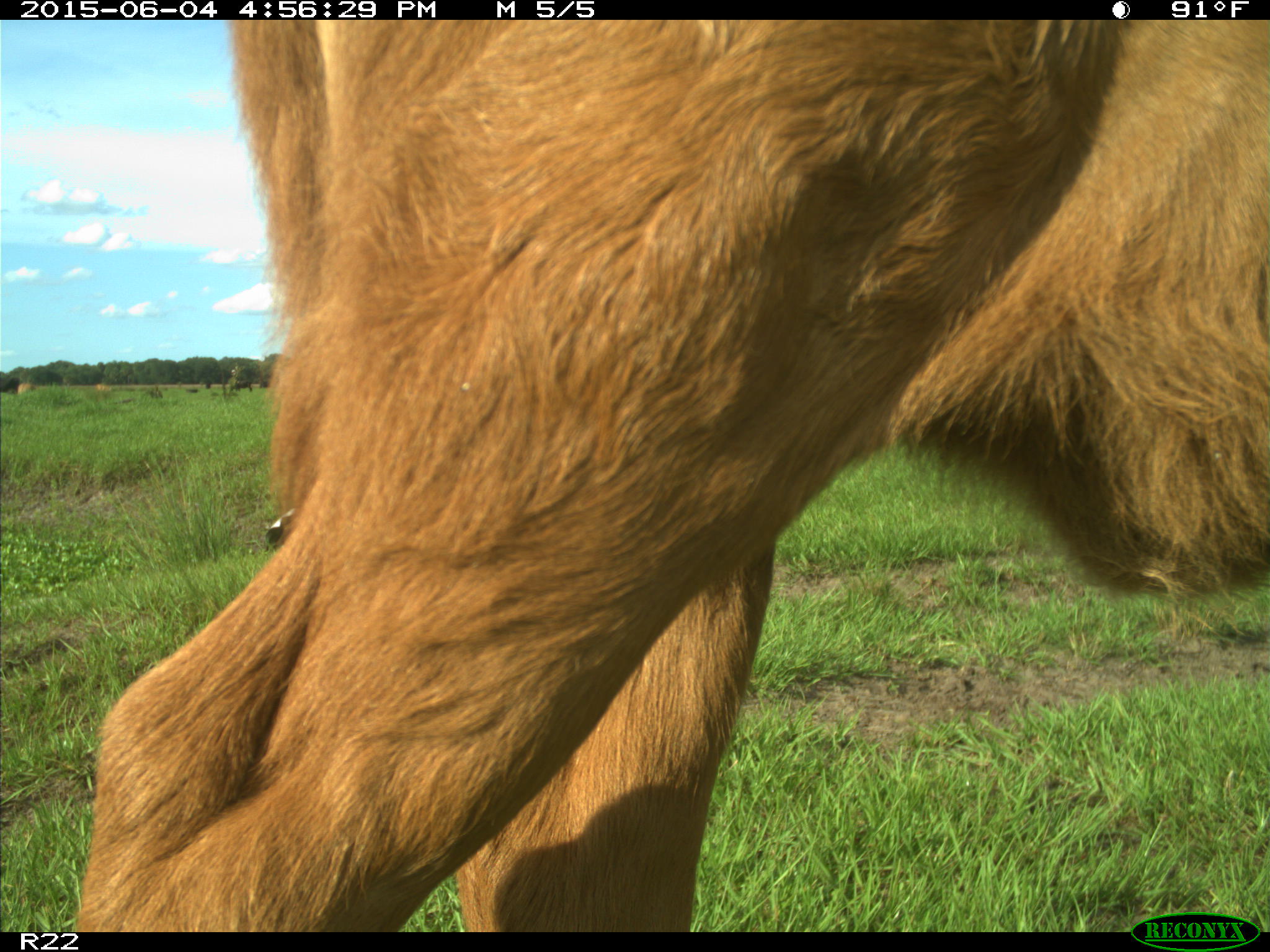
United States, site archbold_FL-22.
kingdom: Animalia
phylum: Chordata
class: Mammalia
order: Artiodactyla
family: Bovidae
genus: Bos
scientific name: Bos taurus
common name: domestic cow